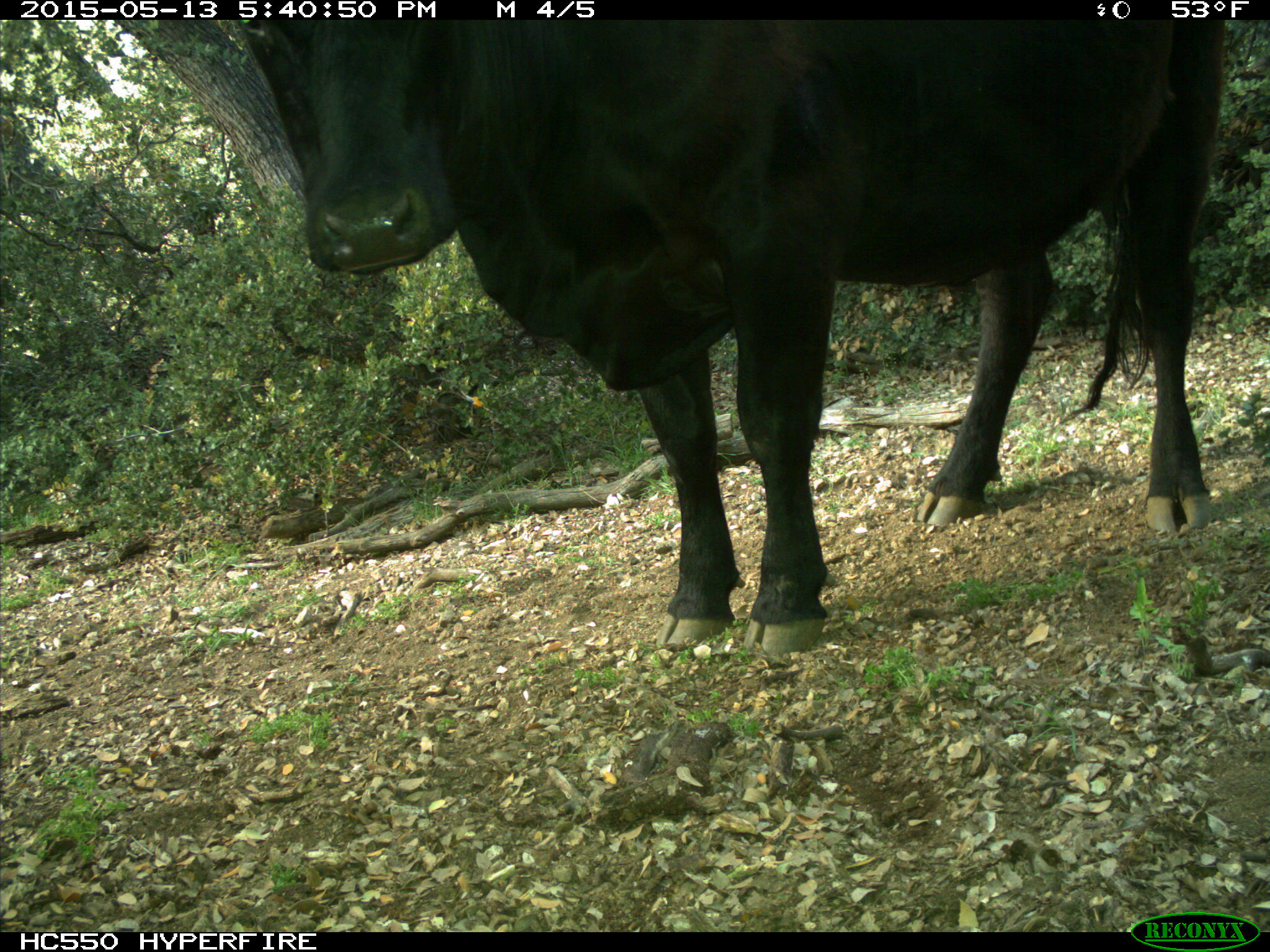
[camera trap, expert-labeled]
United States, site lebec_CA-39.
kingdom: Animalia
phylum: Chordata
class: Mammalia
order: Artiodactyla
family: Bovidae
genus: Bos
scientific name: Bos taurus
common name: domestic cow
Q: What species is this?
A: Bos taurus (domestic cow).